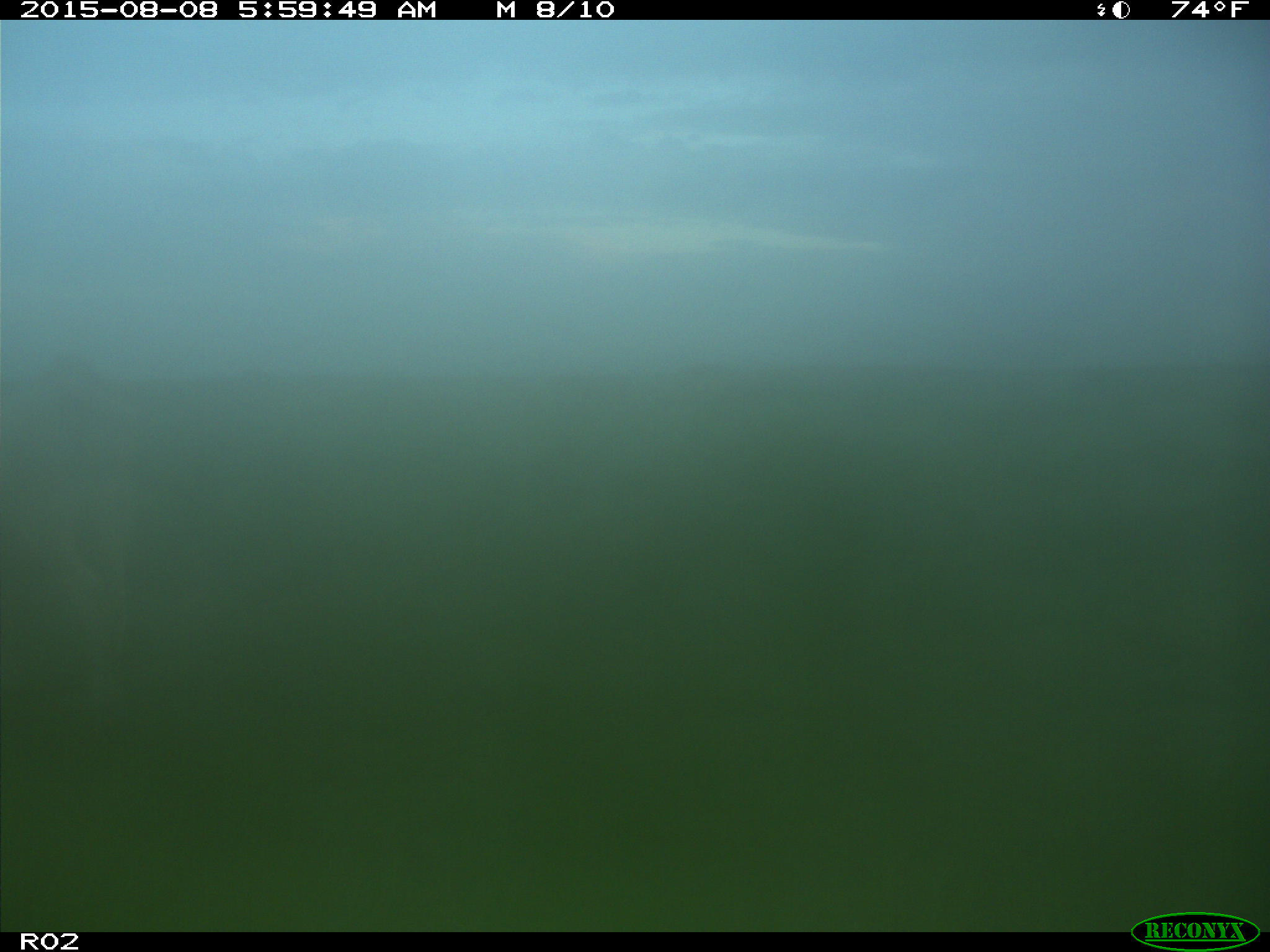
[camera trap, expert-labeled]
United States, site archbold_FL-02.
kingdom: Animalia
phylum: Chordata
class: Mammalia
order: Artiodactyla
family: Bovidae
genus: Bos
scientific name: Bos taurus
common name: domestic cow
Bos taurus (domestic cow).